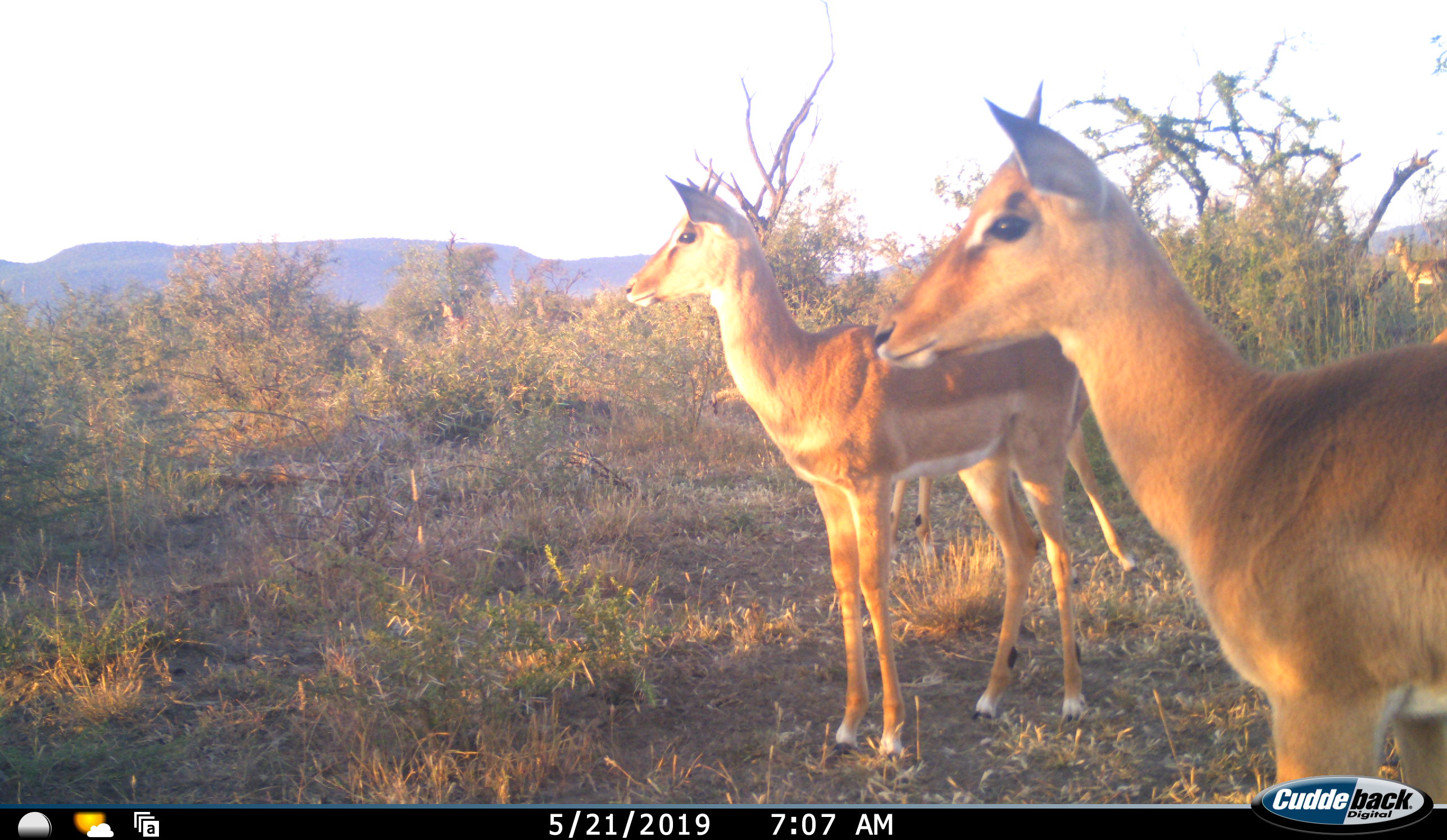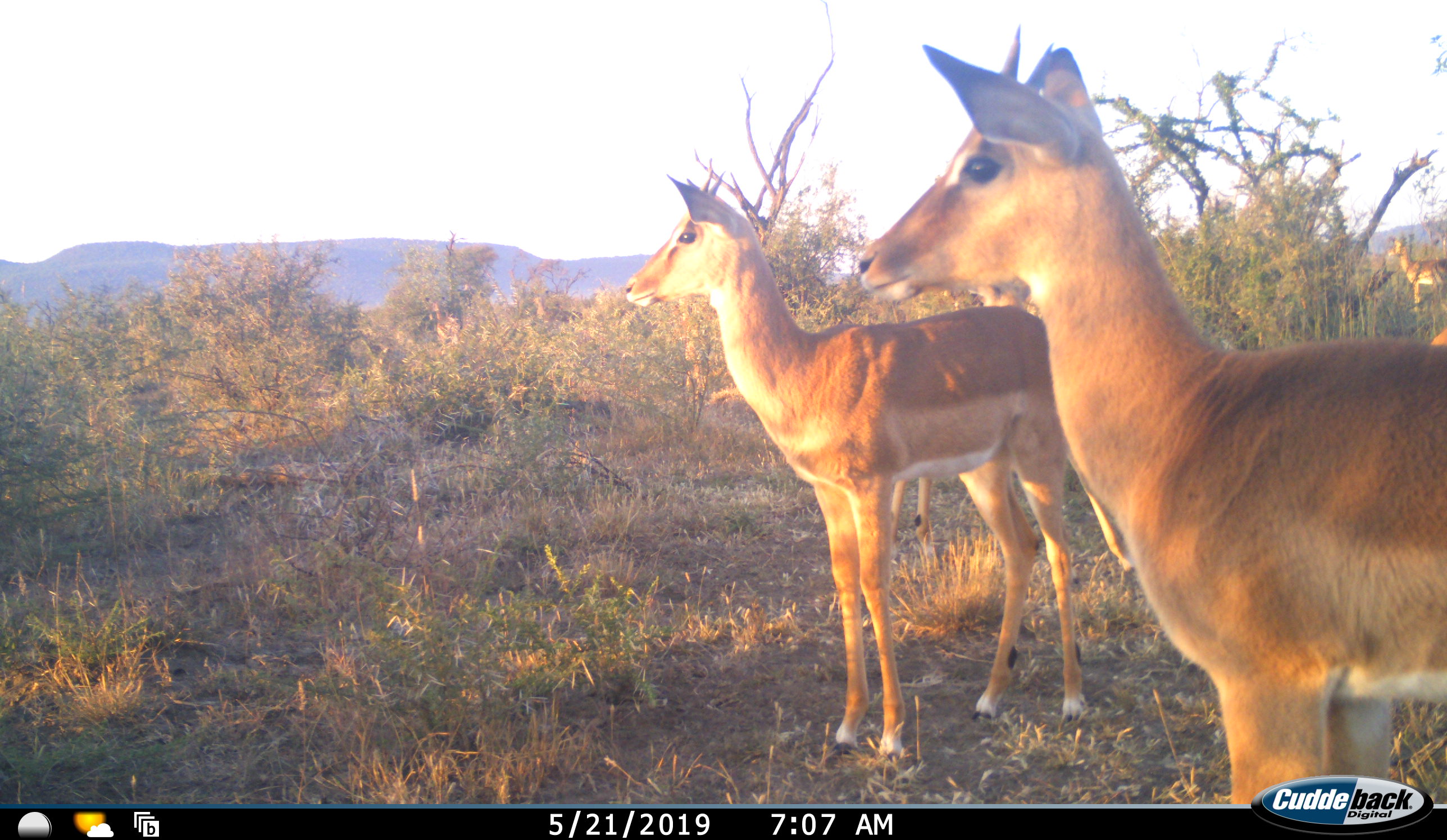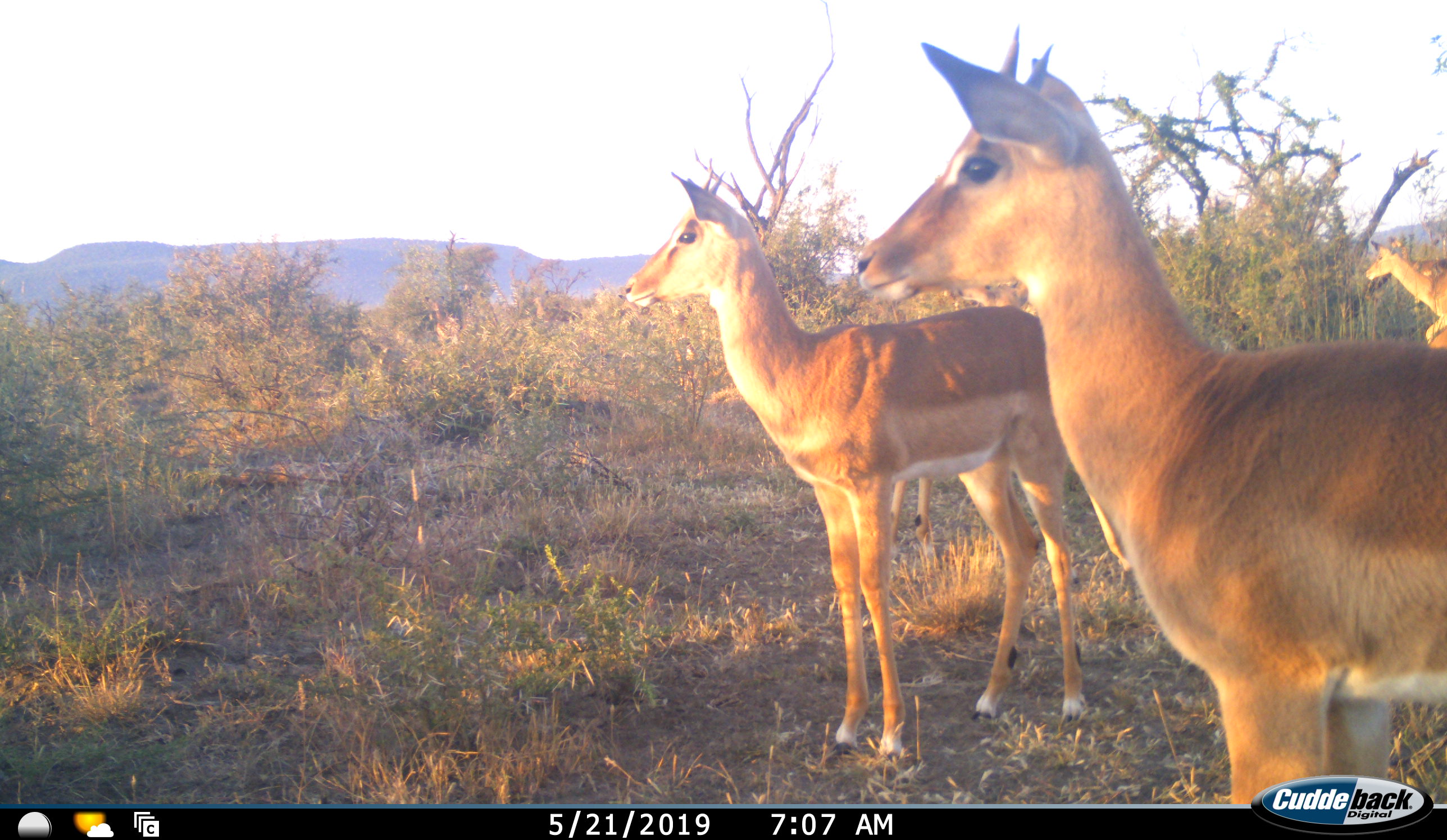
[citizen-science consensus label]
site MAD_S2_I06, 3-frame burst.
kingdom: Animalia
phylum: Chordata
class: Mammalia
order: Artiodactyla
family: Bovidae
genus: Aepyceros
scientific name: Aepyceros melampus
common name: impala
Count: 6.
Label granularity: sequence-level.